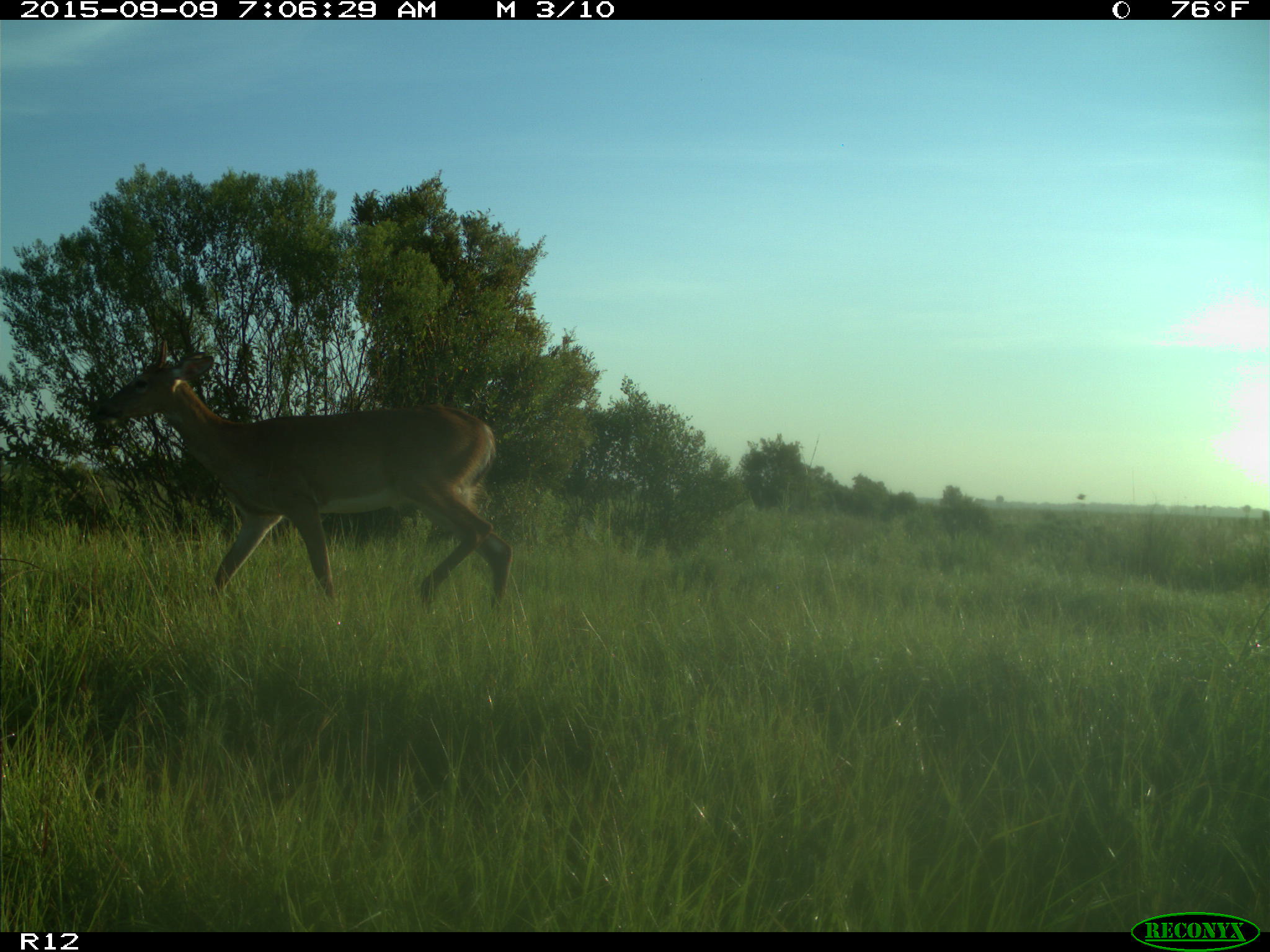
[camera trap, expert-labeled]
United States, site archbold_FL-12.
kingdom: Animalia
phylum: Chordata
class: Mammalia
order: Artiodactyla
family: Cervidae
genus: Odocoileus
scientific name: Odocoileus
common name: deer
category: unidentified deer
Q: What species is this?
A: Unidentified deer (deer) (Odocoileus).